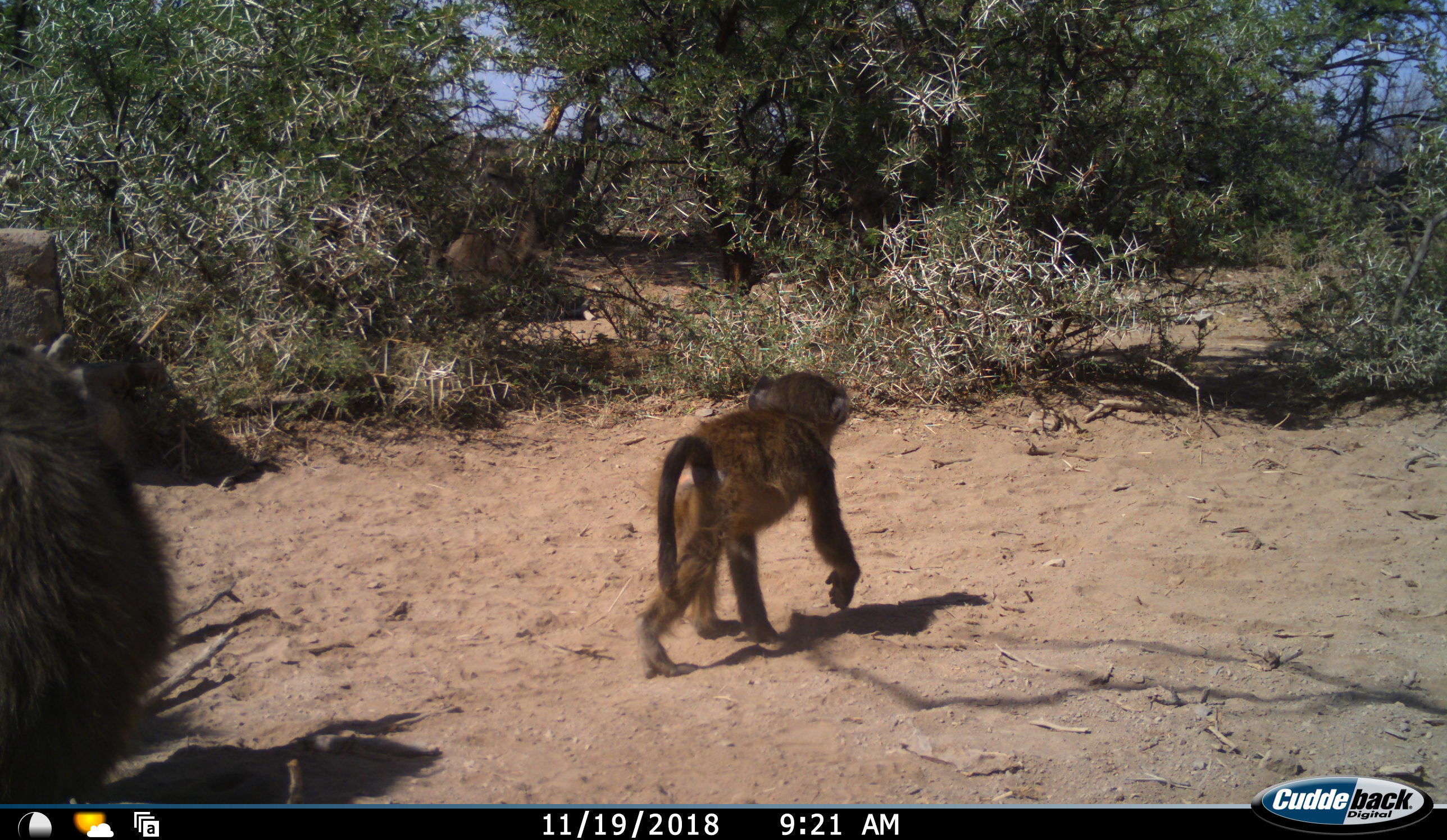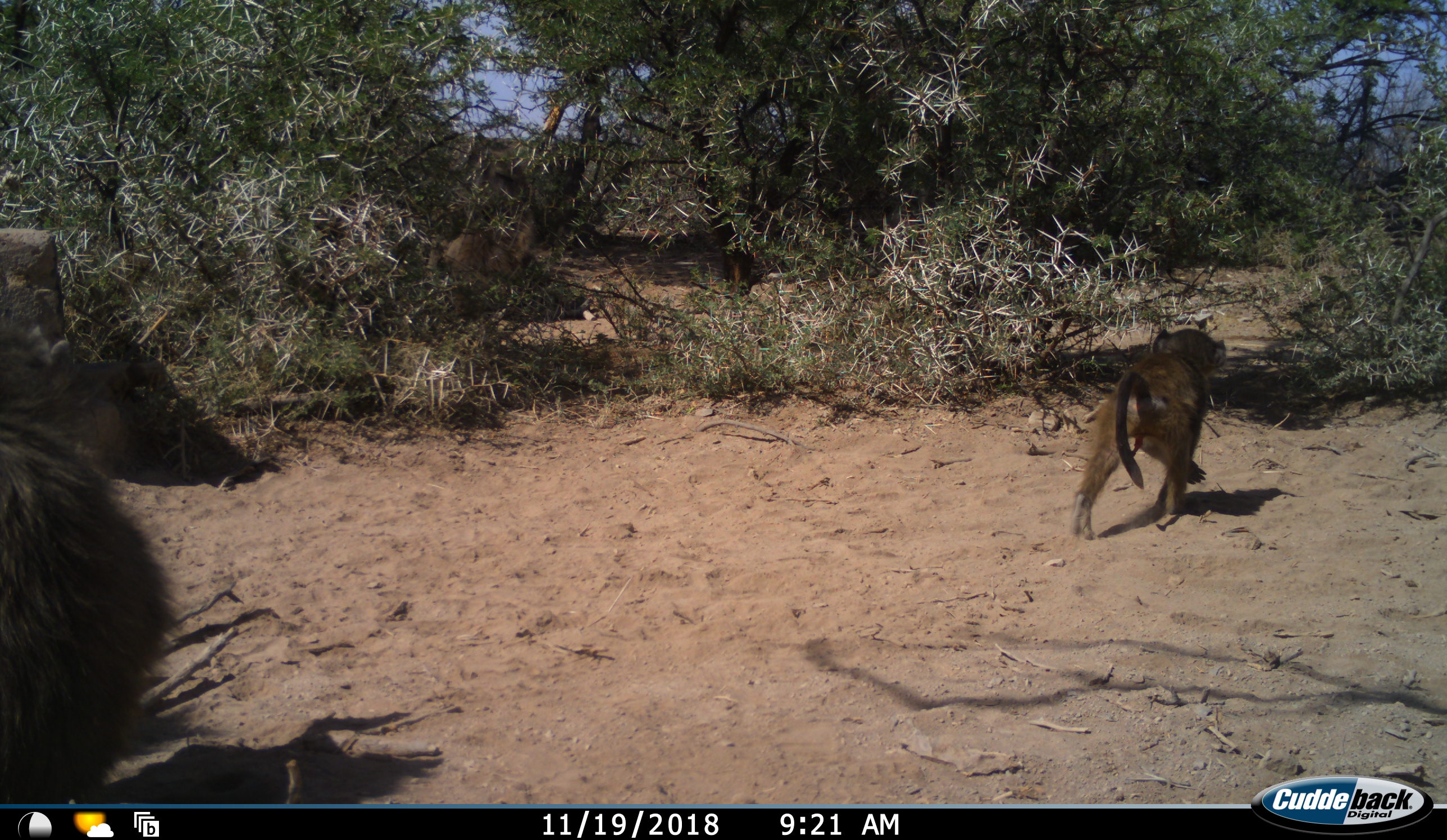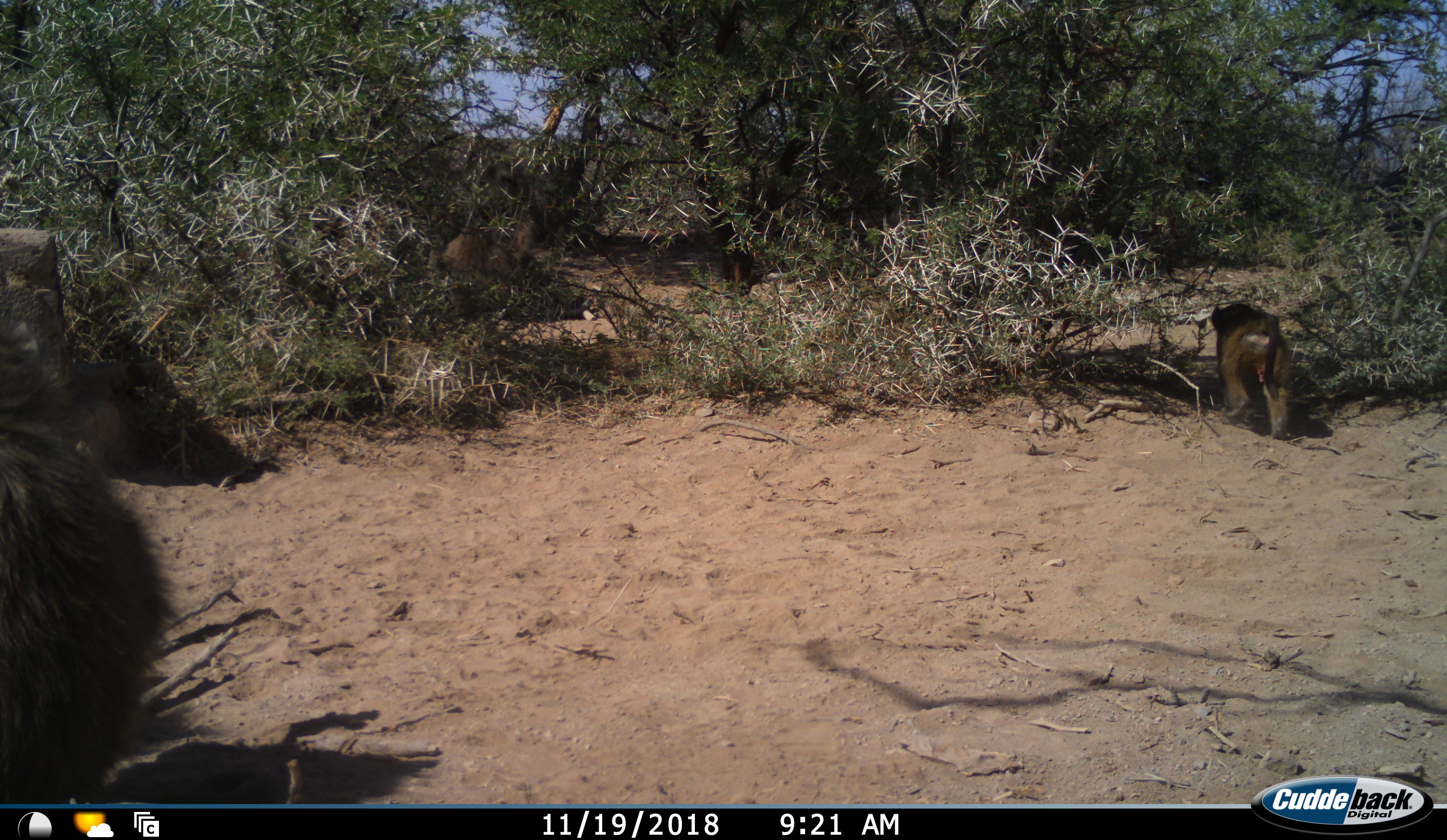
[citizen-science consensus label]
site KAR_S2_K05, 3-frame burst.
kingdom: Animalia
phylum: Chordata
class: Mammalia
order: Primates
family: Cercopithecidae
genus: Papio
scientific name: Papio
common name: baboon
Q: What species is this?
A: Baboon (Papio).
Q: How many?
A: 2.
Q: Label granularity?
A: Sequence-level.